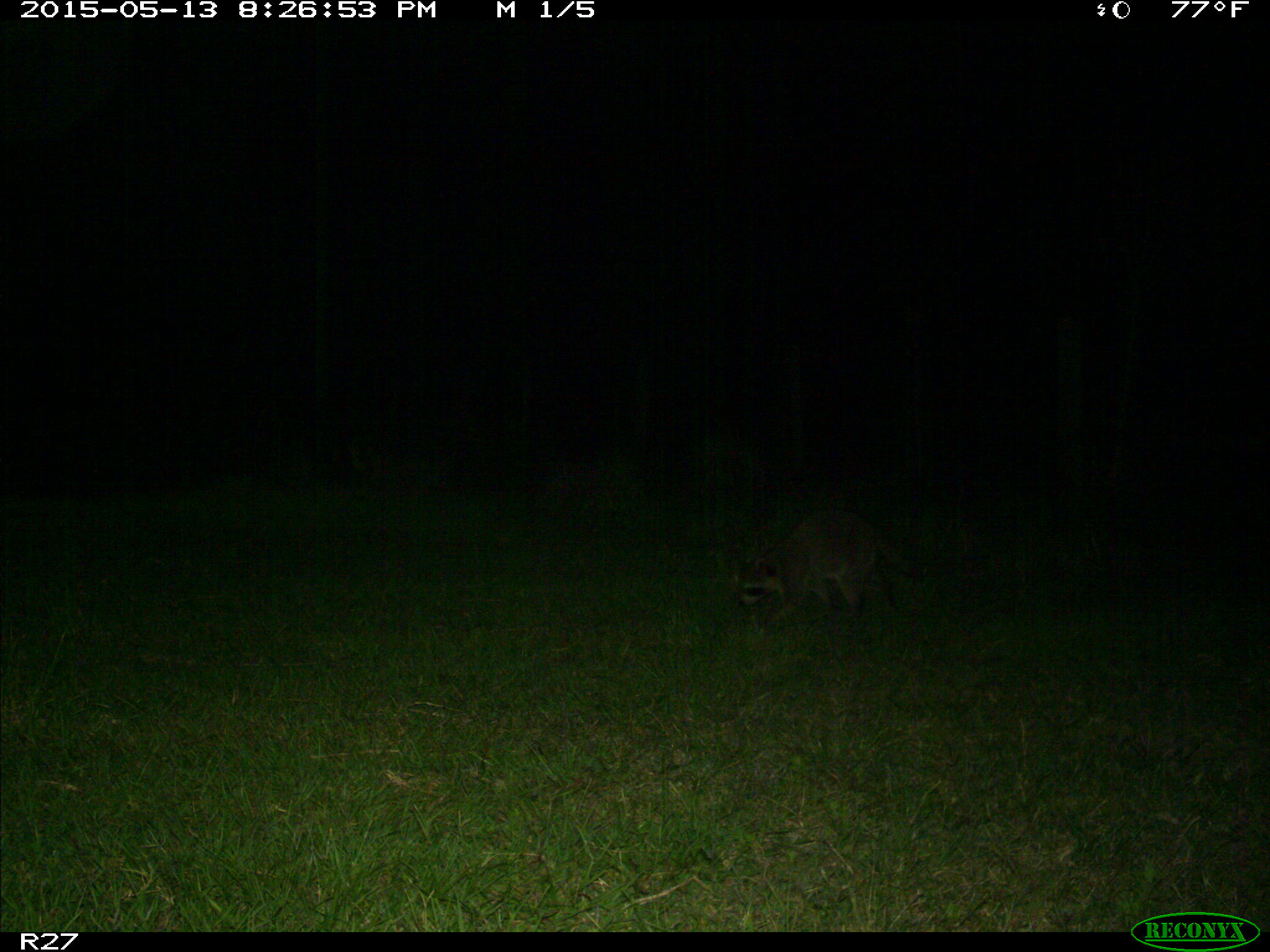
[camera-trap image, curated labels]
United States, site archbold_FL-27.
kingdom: Animalia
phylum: Chordata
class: Mammalia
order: Carnivora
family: Procyonidae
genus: Procyon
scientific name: Procyon lotor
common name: common raccoon